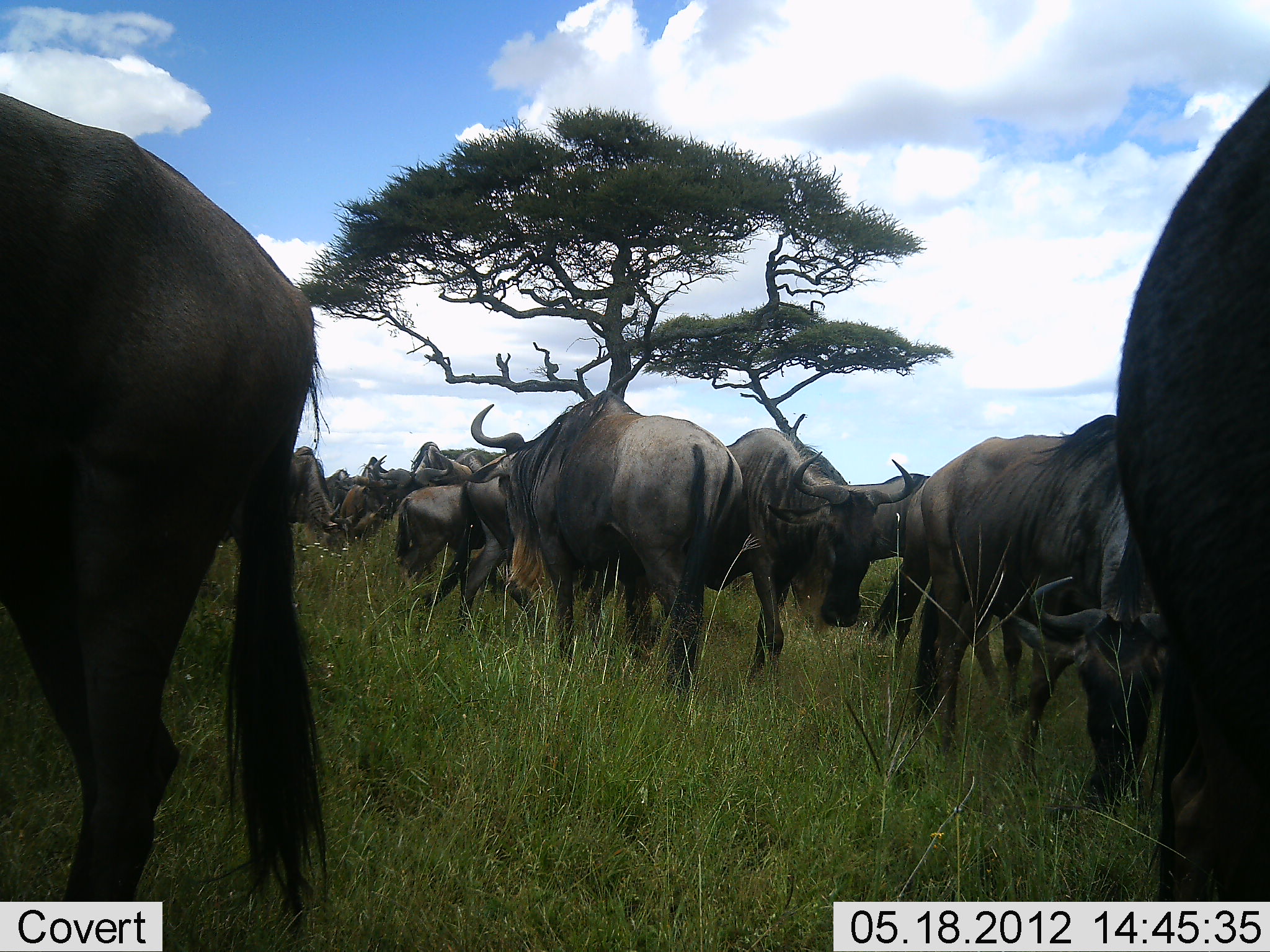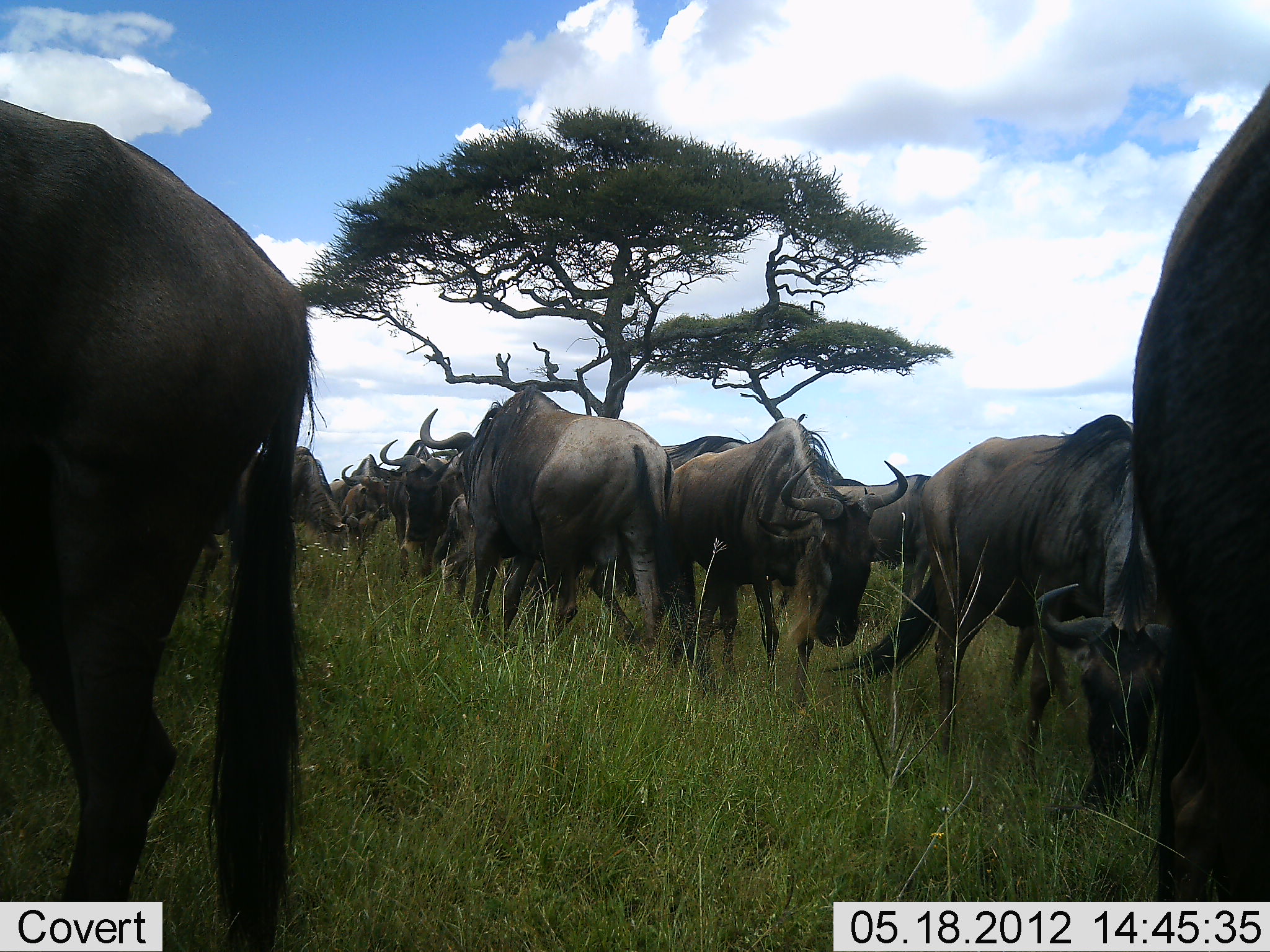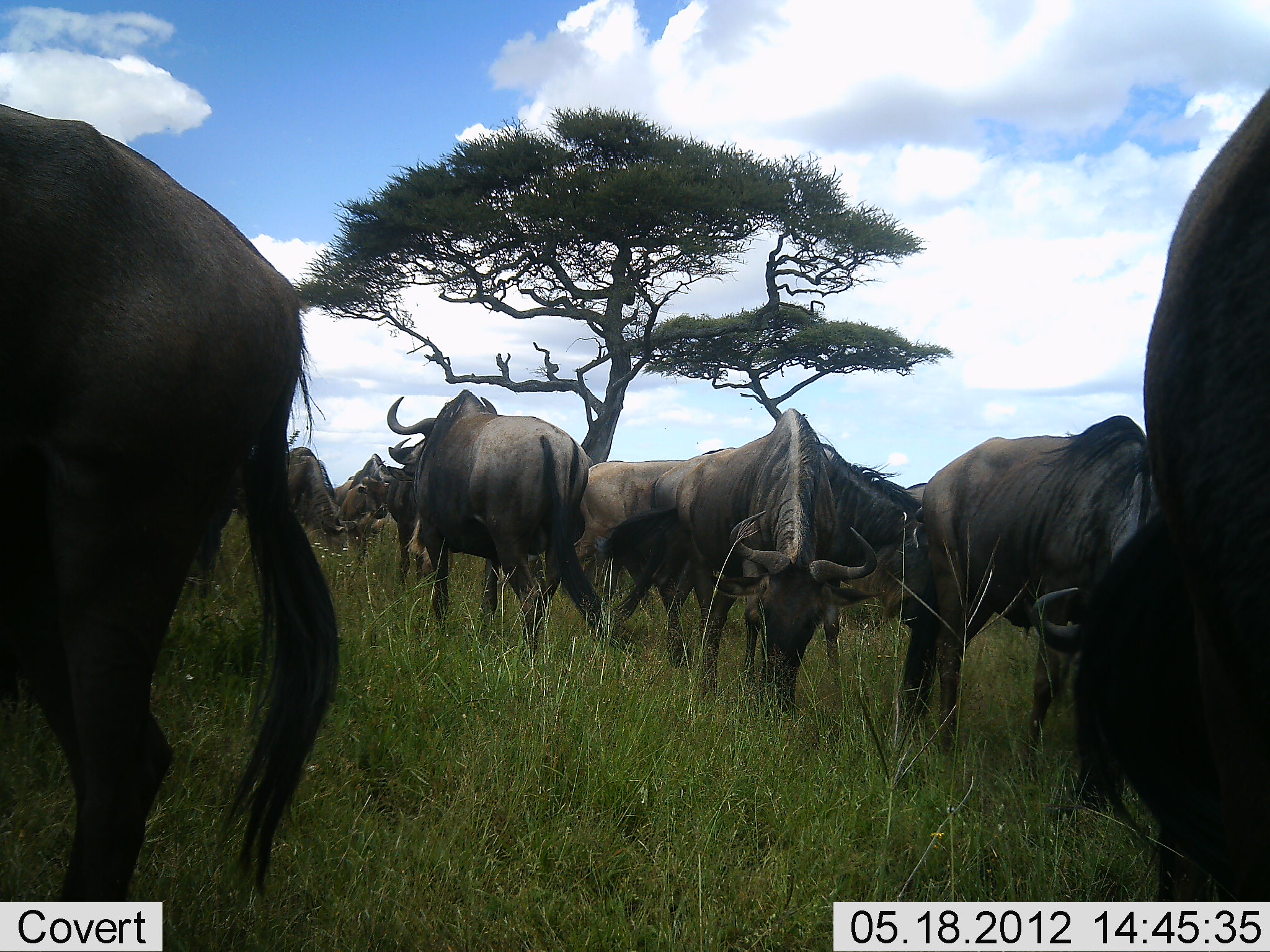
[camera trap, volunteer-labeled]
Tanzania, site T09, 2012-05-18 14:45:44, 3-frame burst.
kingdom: Animalia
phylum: Chordata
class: Mammalia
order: Artiodactyla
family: Bovidae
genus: Connochaetes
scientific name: Connochaetes taurinus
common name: blue wildebeest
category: wildebeest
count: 11-50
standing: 60%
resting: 10%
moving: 70%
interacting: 20%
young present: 0%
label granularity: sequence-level